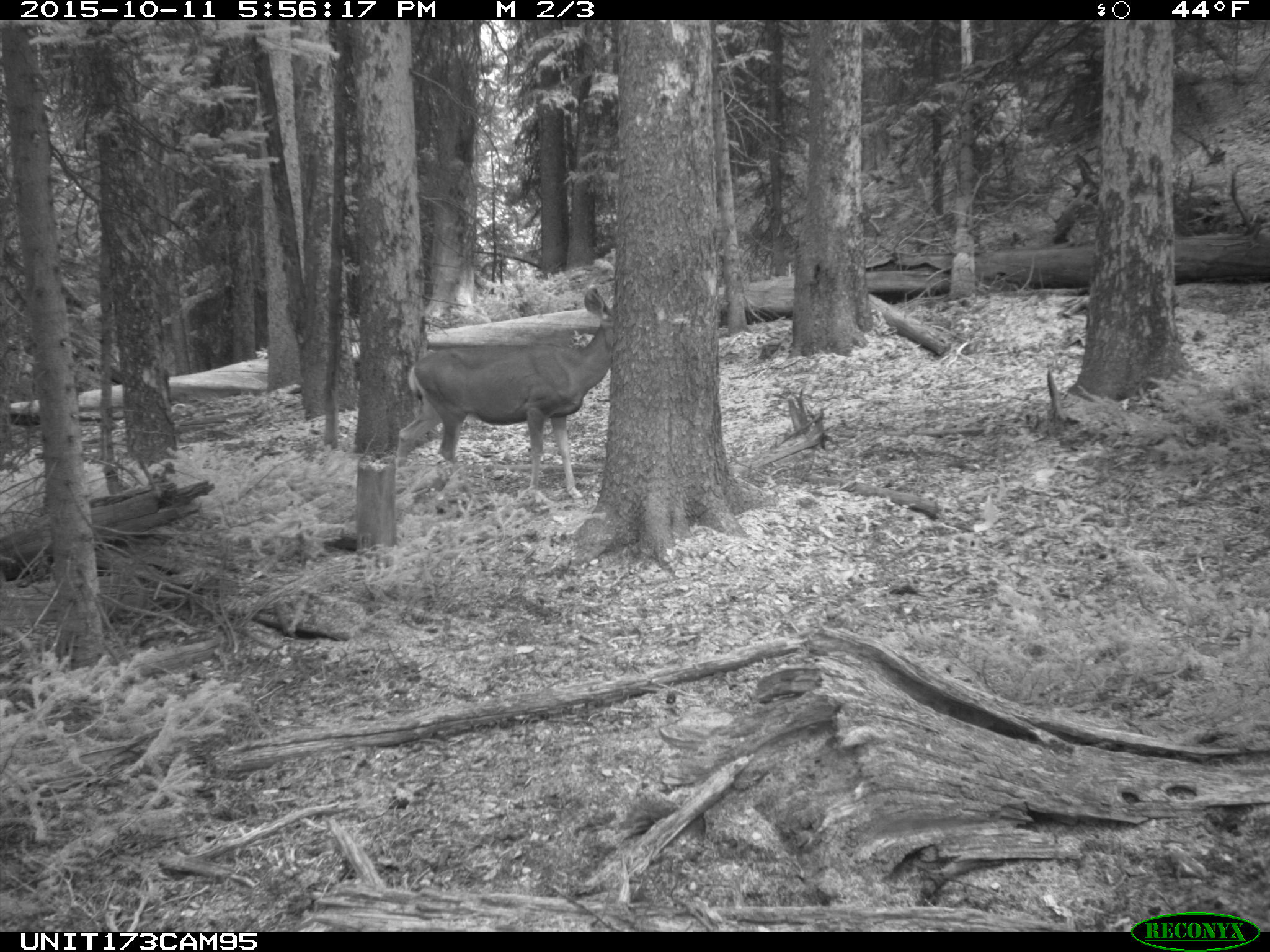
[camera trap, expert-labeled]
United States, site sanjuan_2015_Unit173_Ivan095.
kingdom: Animalia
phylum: Chordata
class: Mammalia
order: Artiodactyla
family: Cervidae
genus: Odocoileus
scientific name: Odocoileus hemionus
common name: mule deer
Odocoileus hemionus (mule deer).